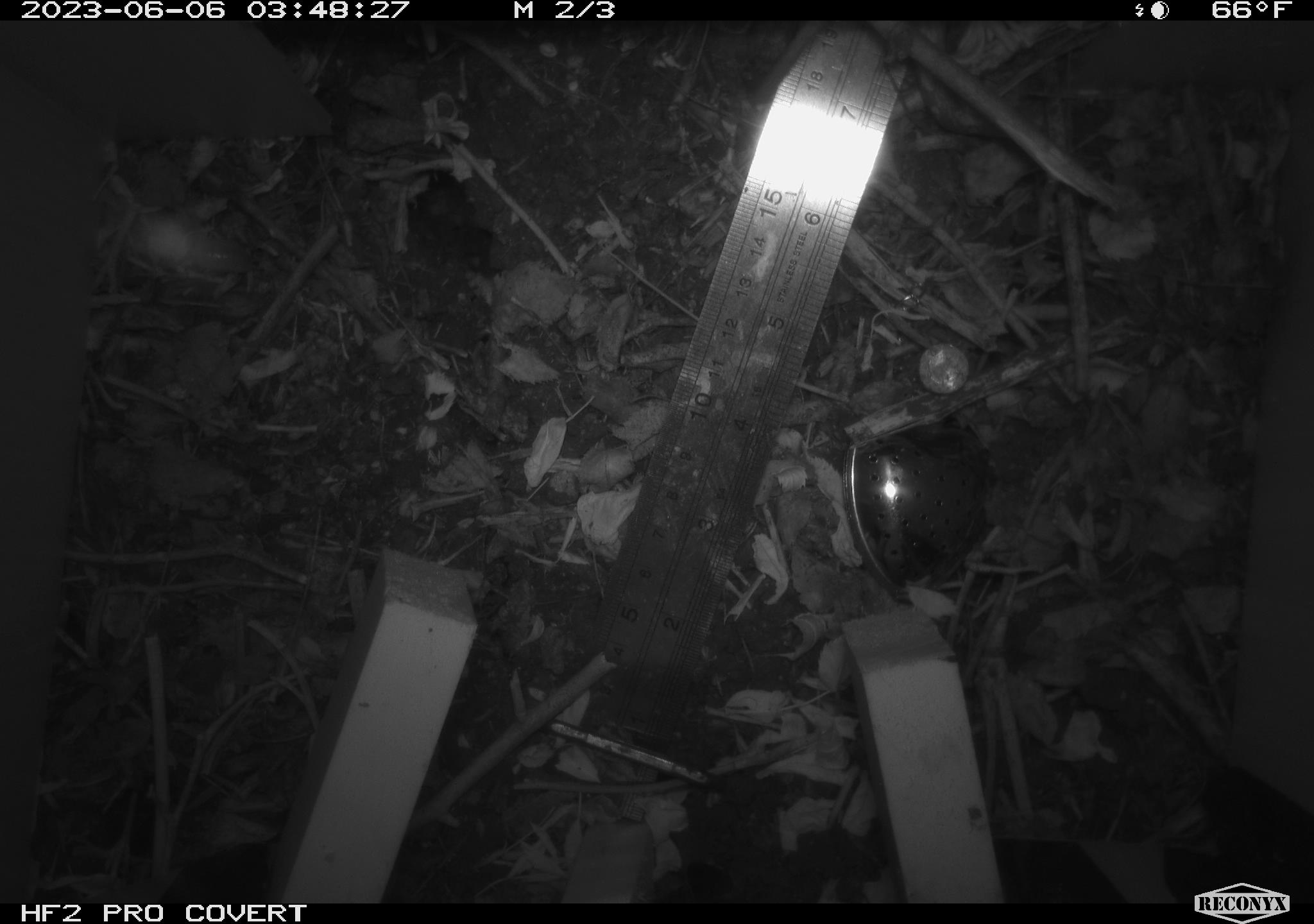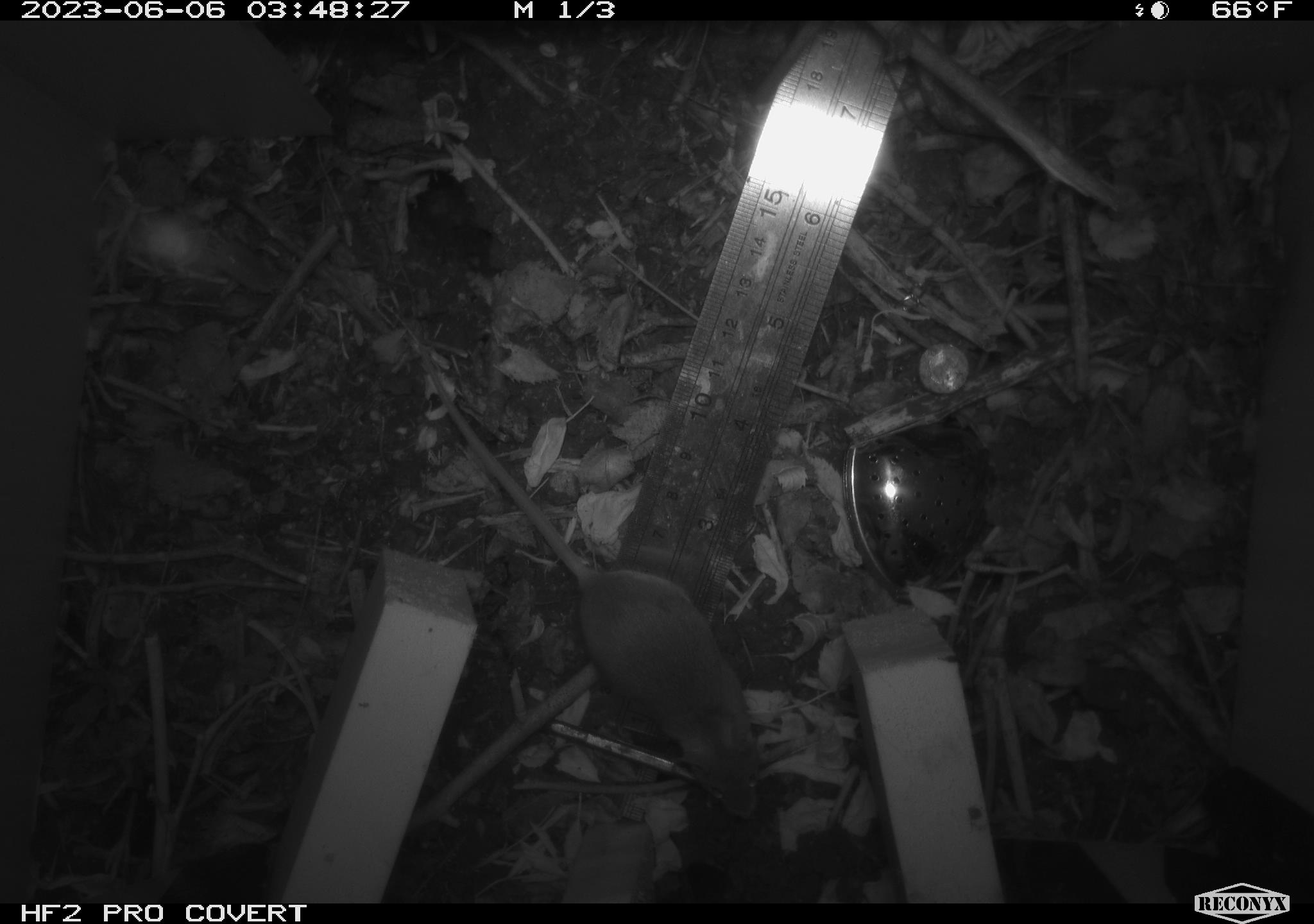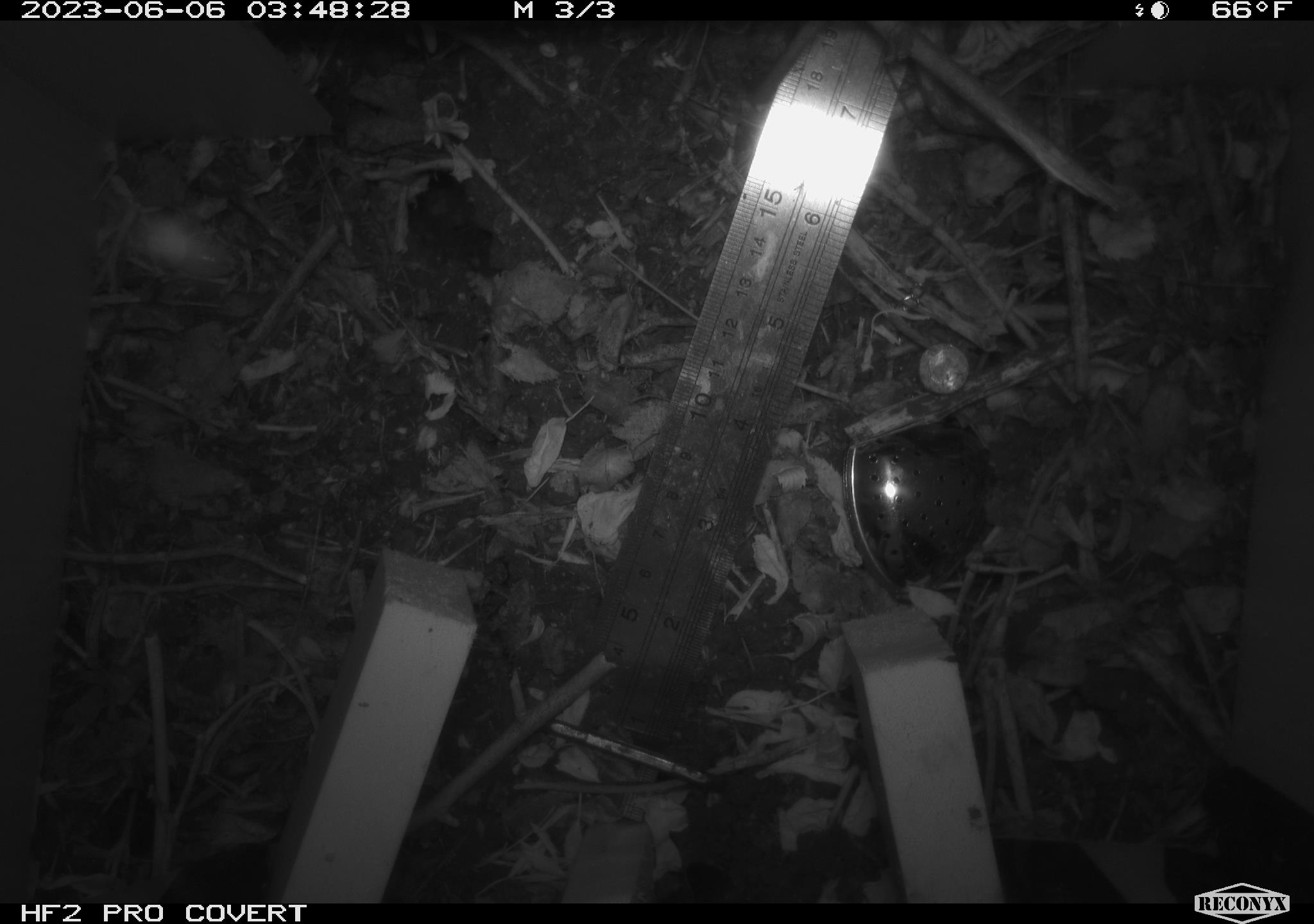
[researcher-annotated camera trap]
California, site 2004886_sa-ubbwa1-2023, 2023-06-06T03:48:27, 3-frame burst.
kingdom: Animalia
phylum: Chordata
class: Mammalia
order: Rodentia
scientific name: Rodentia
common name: rodent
Rodent (Rodentia).